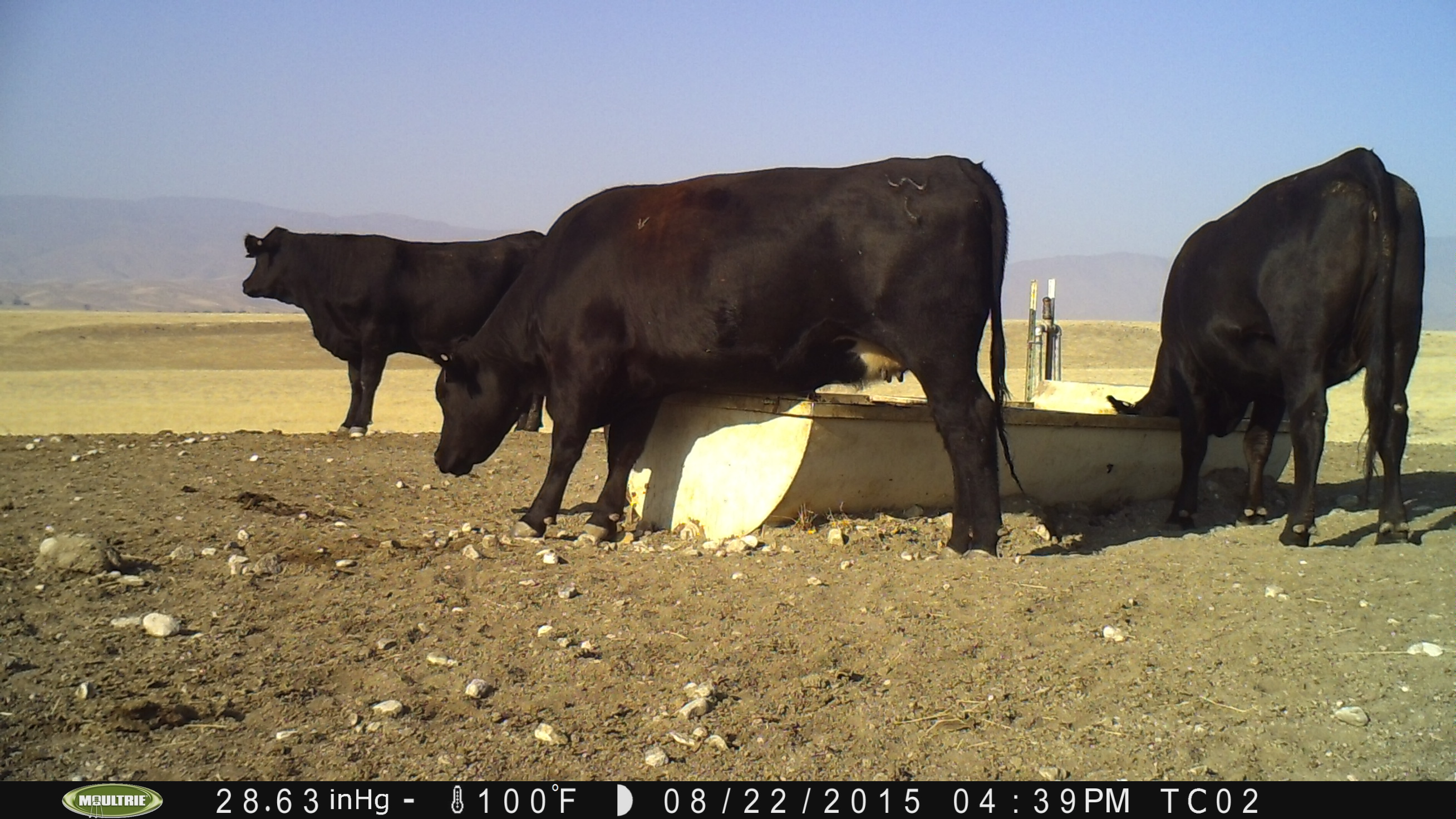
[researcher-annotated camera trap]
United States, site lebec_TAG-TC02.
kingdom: Animalia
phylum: Chordata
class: Mammalia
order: Artiodactyla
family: Bovidae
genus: Bos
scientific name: Bos taurus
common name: domestic cow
Bos taurus (domestic cow).